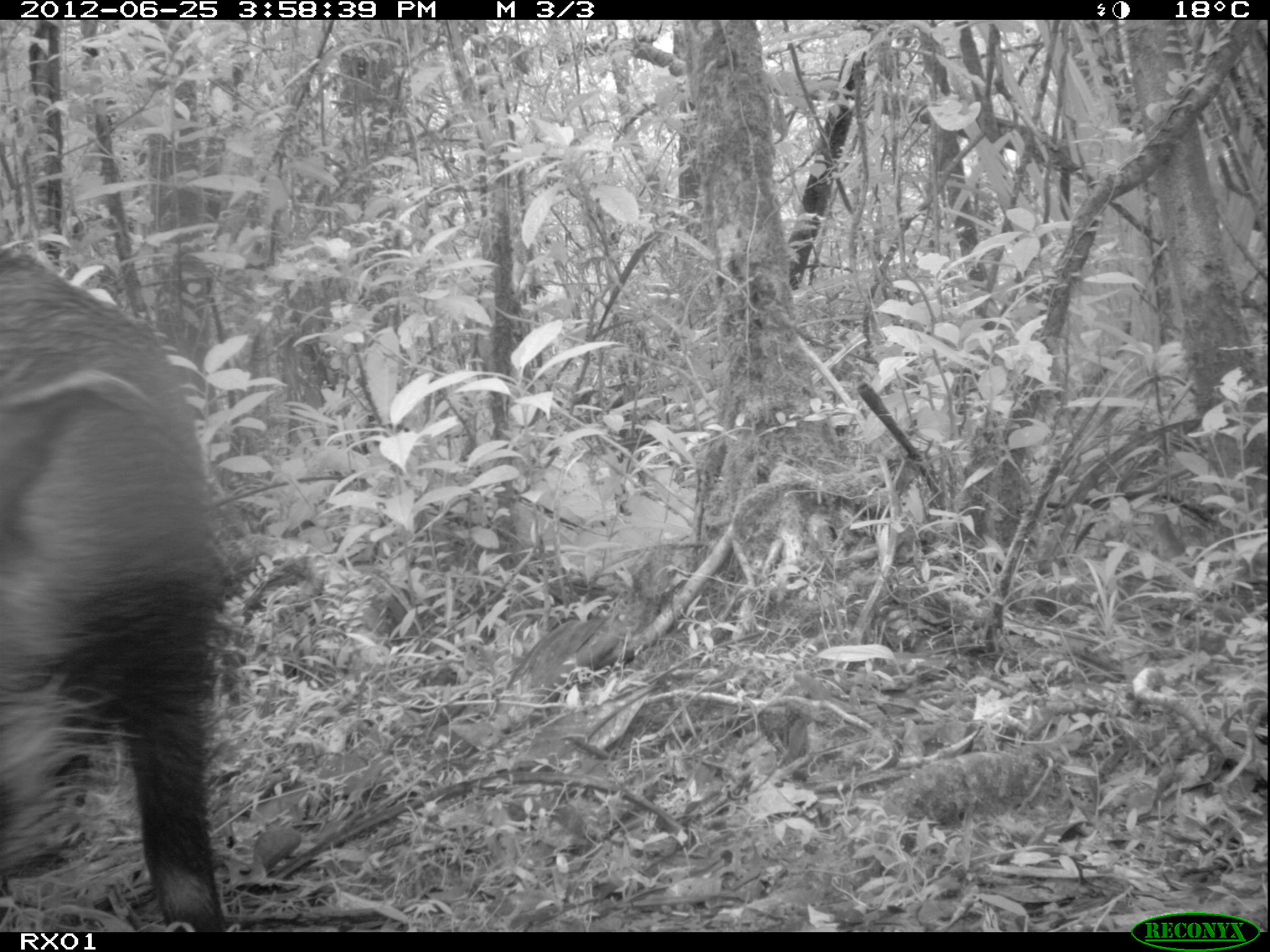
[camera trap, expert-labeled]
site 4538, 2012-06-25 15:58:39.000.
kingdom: Animalia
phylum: Chordata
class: Mammalia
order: Artiodactyla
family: Suidae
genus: Potamochoerus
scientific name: Potamochoerus larvatus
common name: bushpig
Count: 1.